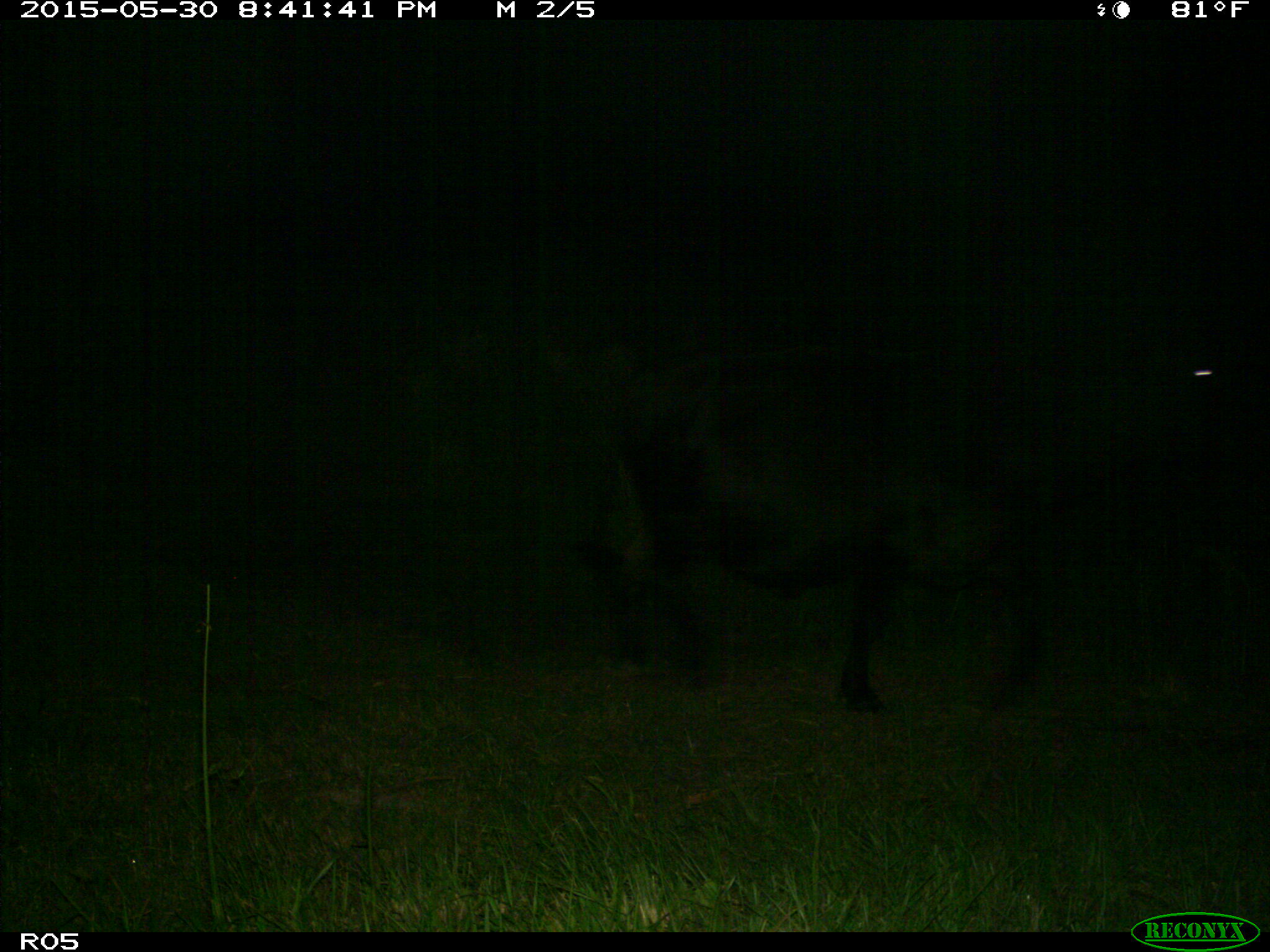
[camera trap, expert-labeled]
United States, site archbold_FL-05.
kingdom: Animalia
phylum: Chordata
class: Mammalia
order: Artiodactyla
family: Bovidae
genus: Bos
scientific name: Bos taurus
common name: domestic cow